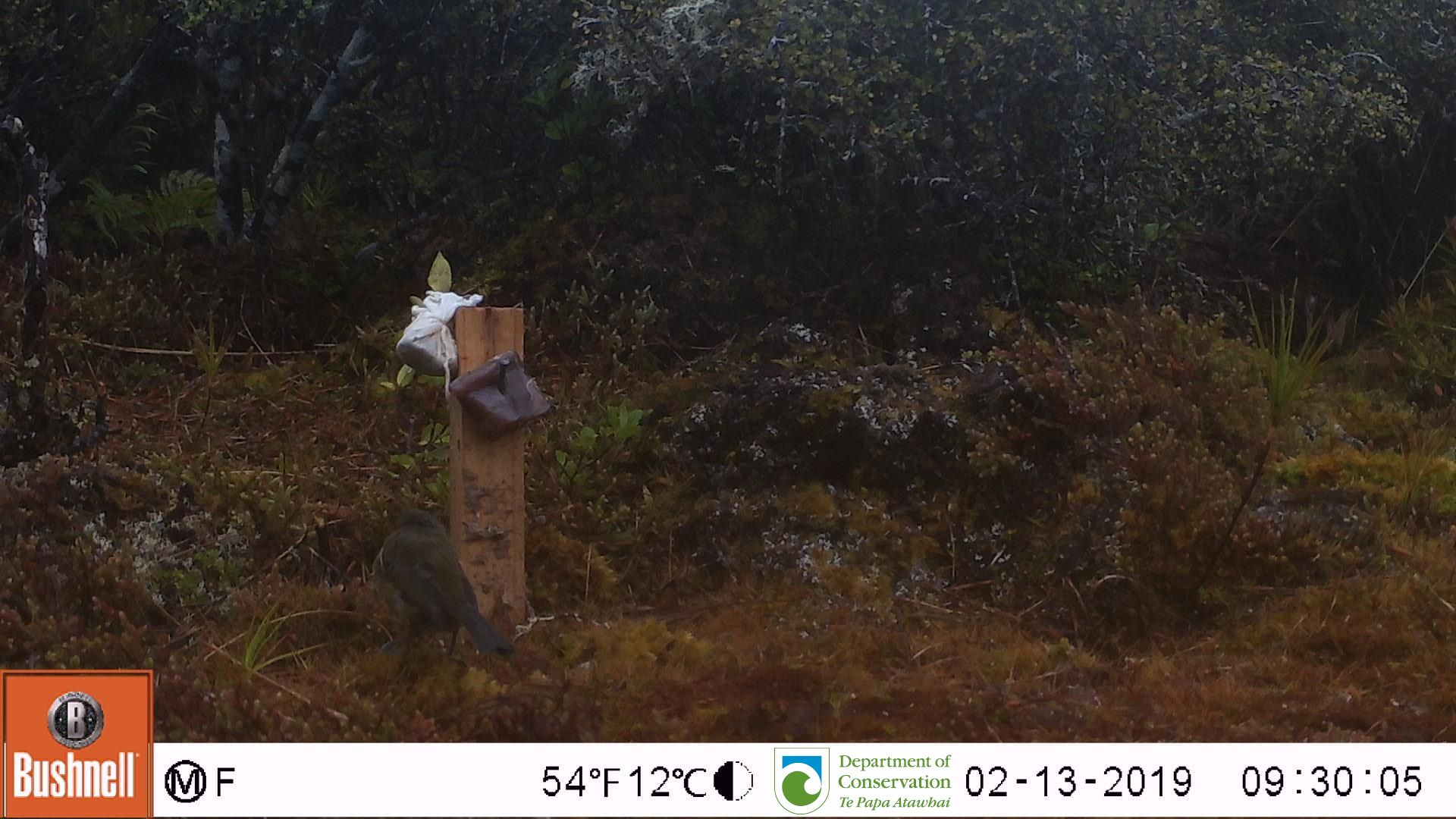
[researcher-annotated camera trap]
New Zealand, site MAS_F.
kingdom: Animalia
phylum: Chordata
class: Aves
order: Passeriformes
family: Meliphagidae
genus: Anthornis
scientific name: Anthornis melanura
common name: new zealand bellbird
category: bellbird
Bellbird (new zealand bellbird) (Anthornis melanura).